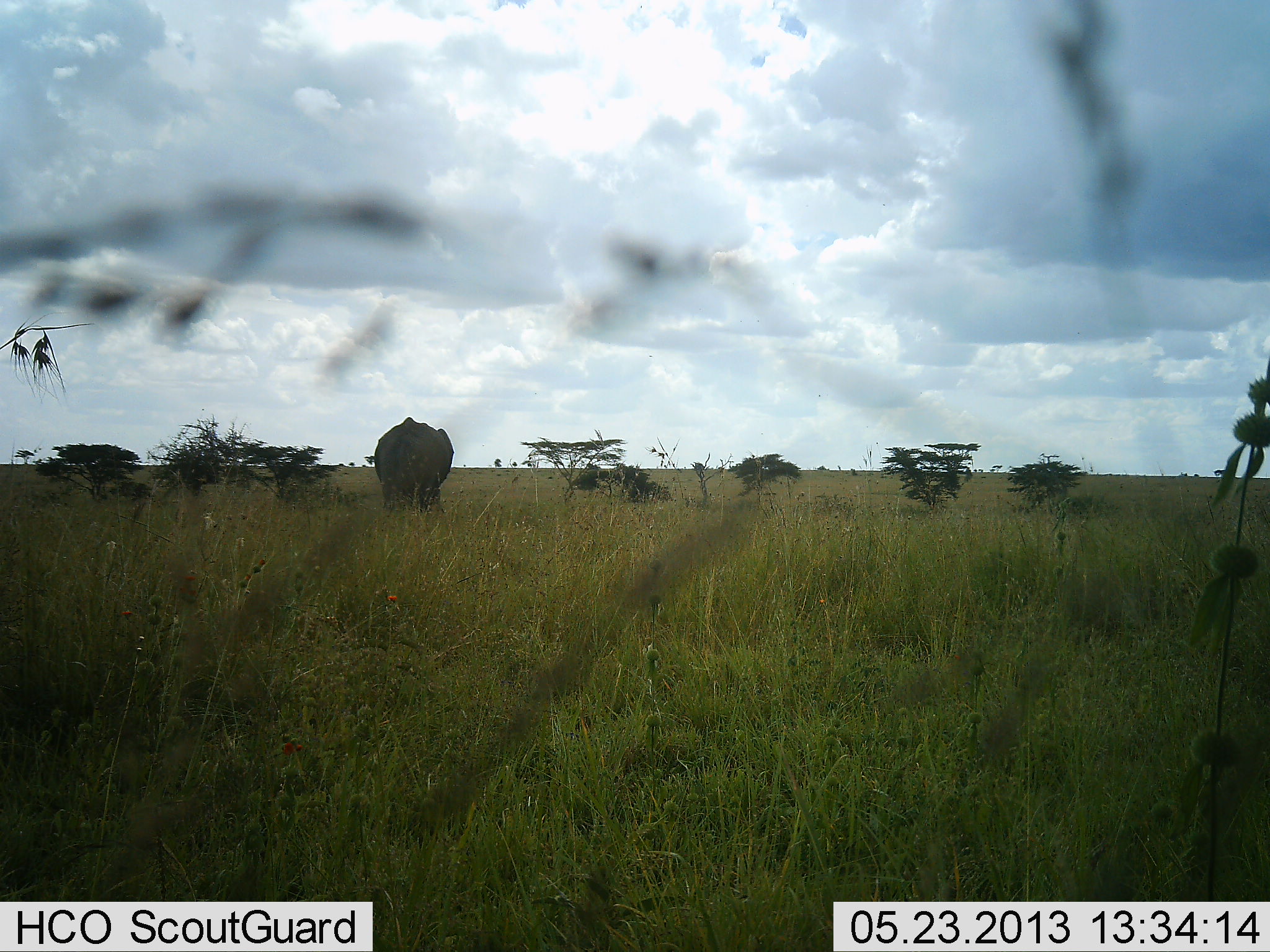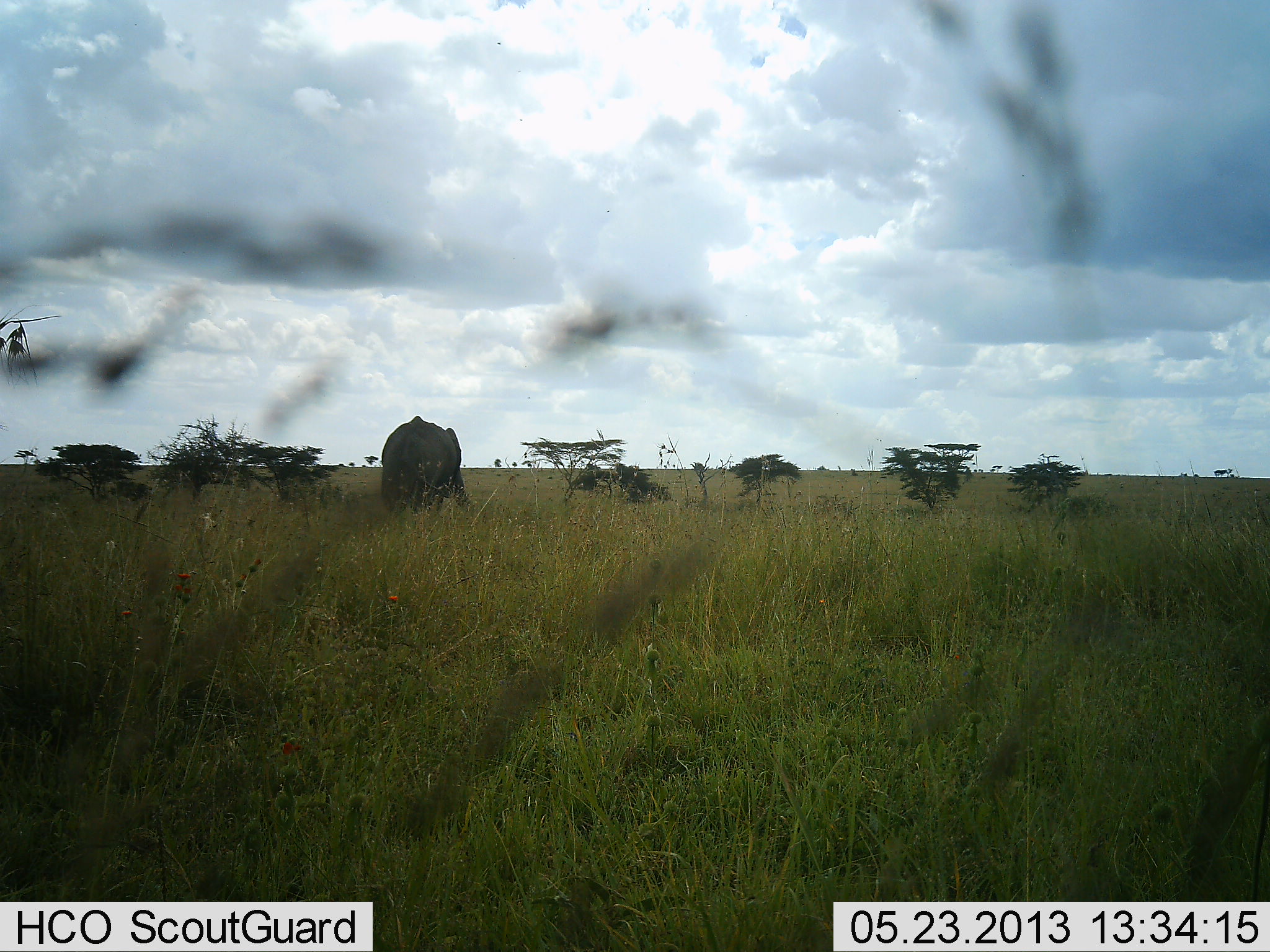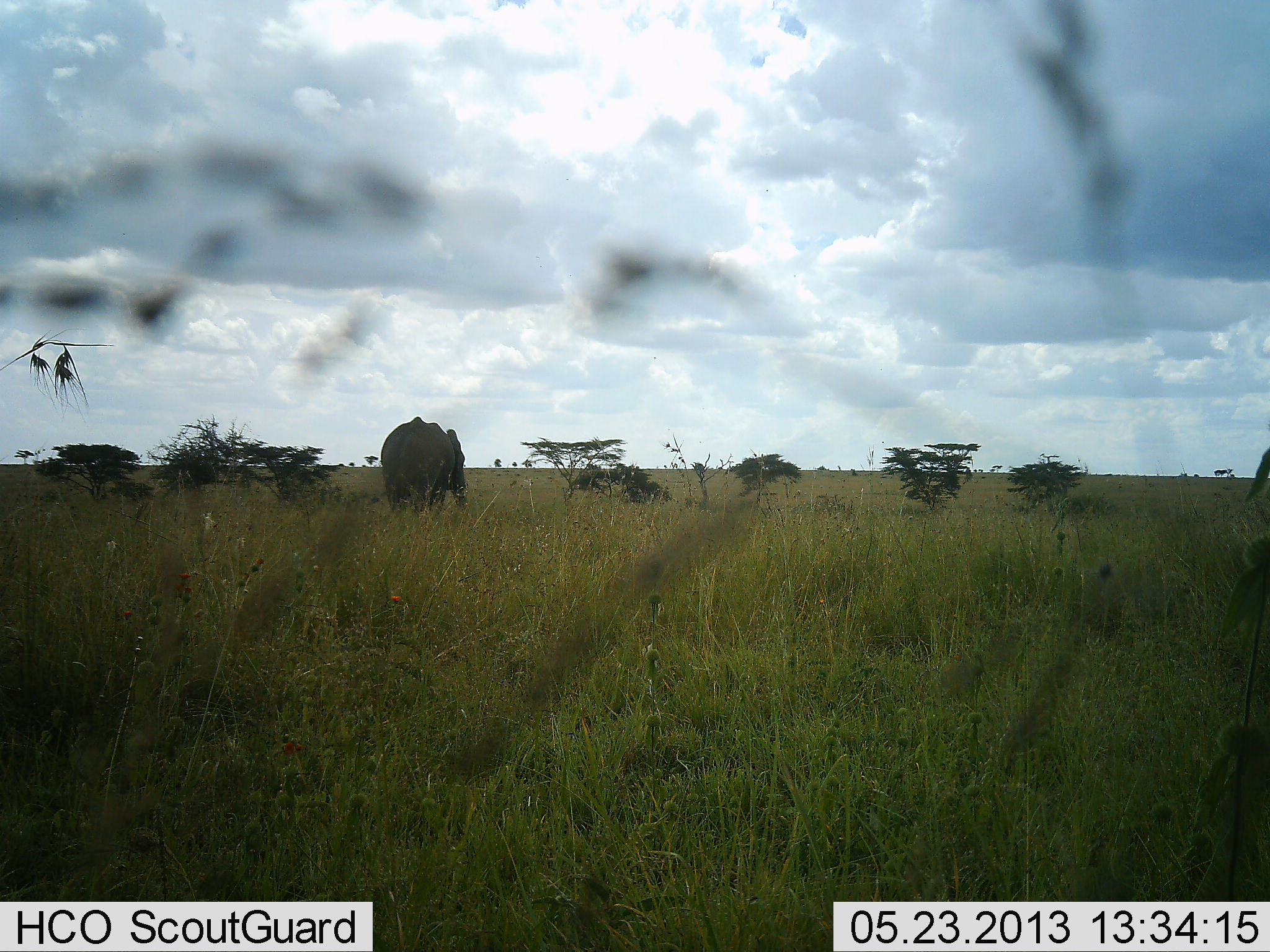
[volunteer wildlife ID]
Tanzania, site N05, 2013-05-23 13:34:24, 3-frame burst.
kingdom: Animalia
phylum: Chordata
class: Mammalia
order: Proboscidea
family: Elephantidae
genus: Loxodonta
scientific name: Loxodonta africana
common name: african bush elephant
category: elephant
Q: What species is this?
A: Elephant (african bush elephant) (Loxodonta africana).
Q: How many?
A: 1.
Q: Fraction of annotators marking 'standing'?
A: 20%.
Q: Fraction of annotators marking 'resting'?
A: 0%.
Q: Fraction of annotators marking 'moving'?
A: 40%.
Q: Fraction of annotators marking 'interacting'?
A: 0%.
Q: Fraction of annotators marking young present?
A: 0%.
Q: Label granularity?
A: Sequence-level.